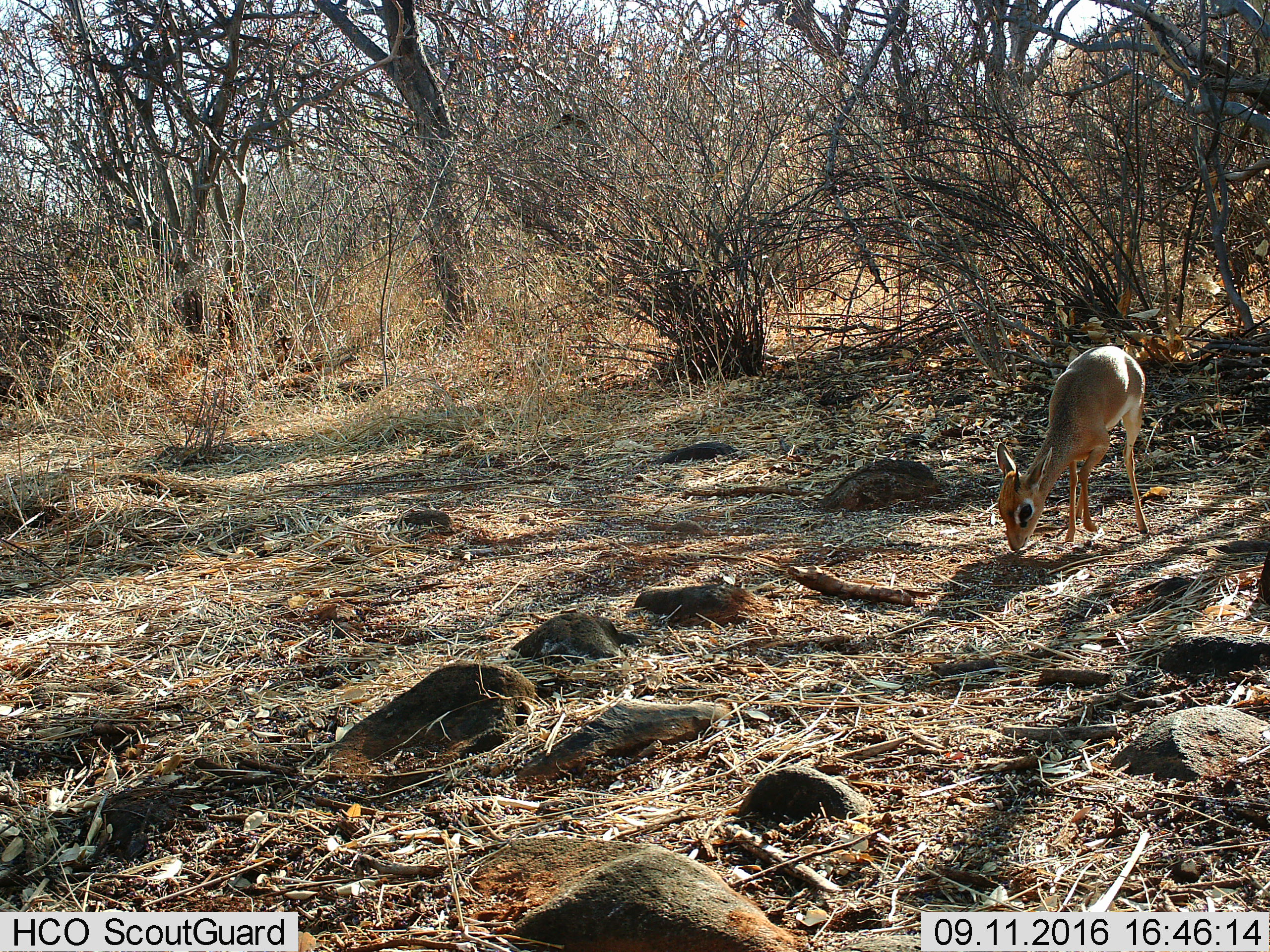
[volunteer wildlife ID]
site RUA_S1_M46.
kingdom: Animalia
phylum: Chordata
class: Mammalia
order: Artiodactyla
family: Bovidae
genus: Madoqua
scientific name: Madoqua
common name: dik-dik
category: dikdik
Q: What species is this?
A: Dikdik (dik-dik) (Madoqua).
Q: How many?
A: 1.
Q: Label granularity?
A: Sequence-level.